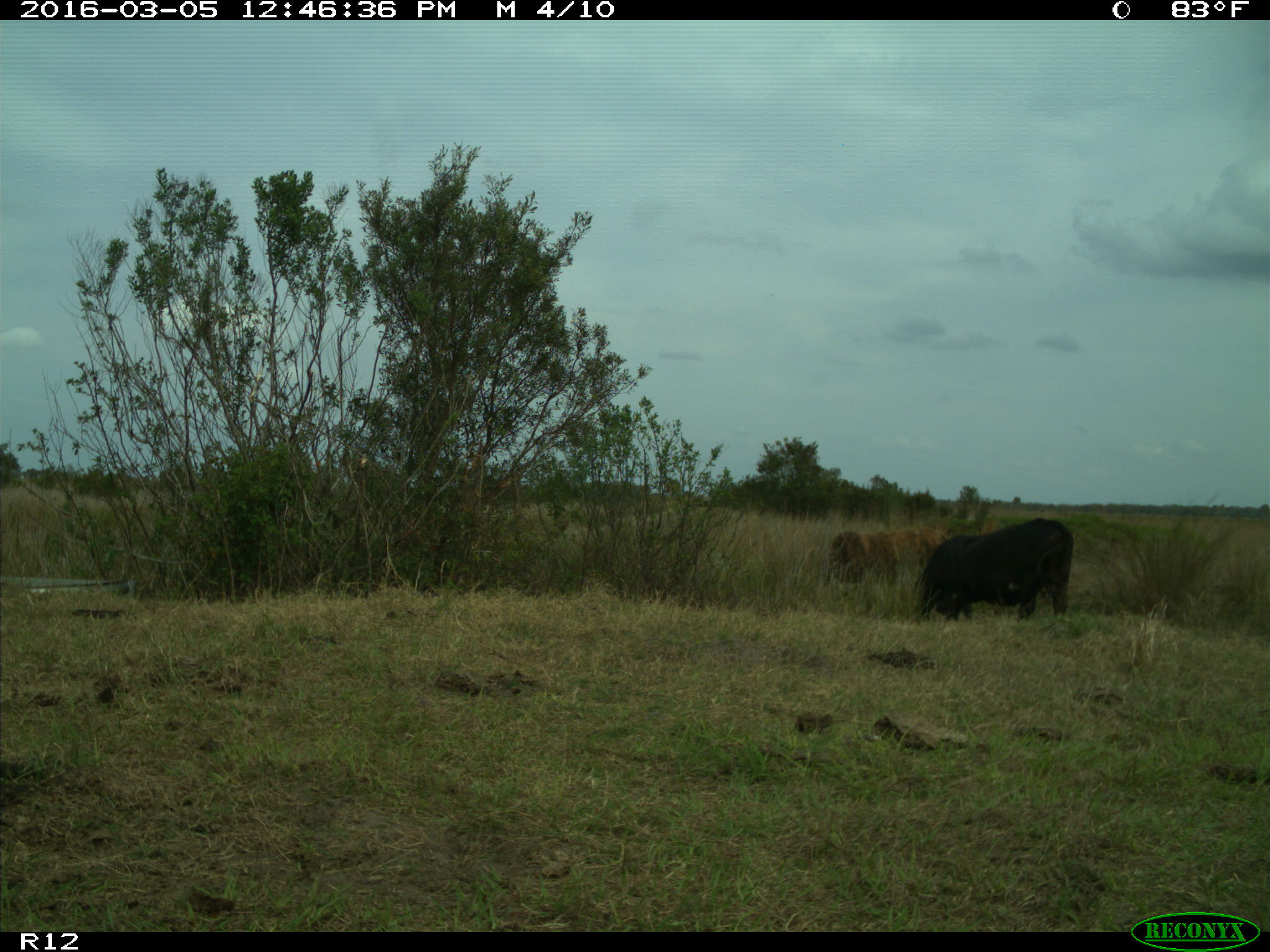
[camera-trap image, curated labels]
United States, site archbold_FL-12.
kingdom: Animalia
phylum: Chordata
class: Mammalia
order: Artiodactyla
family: Bovidae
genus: Bos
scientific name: Bos taurus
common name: domestic cow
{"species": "Bos taurus (domestic cow)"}